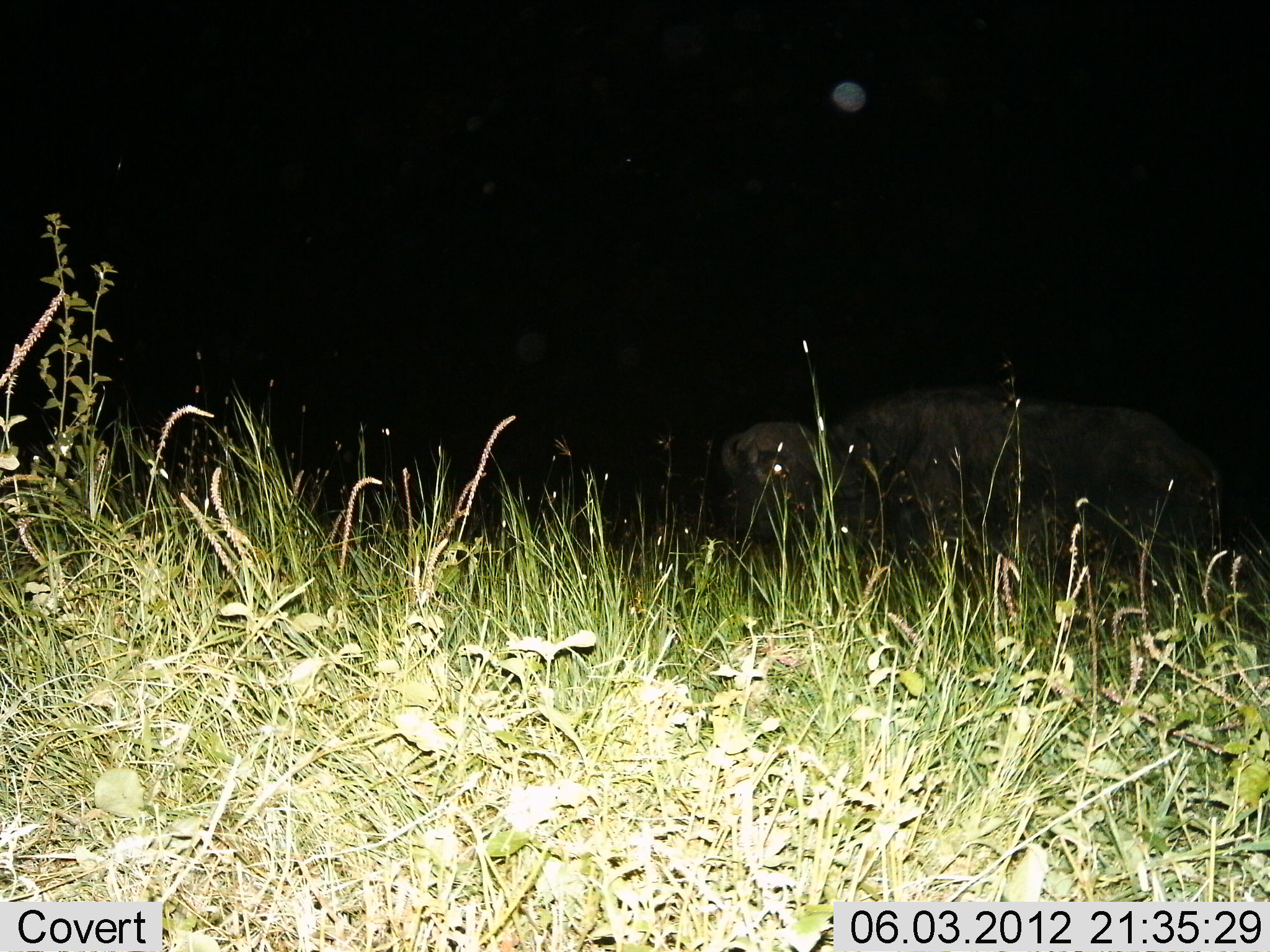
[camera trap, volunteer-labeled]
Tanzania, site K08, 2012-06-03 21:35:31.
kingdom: Animalia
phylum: Chordata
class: Mammalia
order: Artiodactyla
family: Bovidae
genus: Syncerus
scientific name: Syncerus caffer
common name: cape buffalo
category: buffalo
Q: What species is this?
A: Buffalo (cape buffalo) (Syncerus caffer).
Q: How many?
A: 1.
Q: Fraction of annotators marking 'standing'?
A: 60%.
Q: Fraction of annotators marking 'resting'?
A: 0%.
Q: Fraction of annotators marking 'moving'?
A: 40%.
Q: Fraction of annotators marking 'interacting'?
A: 0%.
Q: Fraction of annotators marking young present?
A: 0%.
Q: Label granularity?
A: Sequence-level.